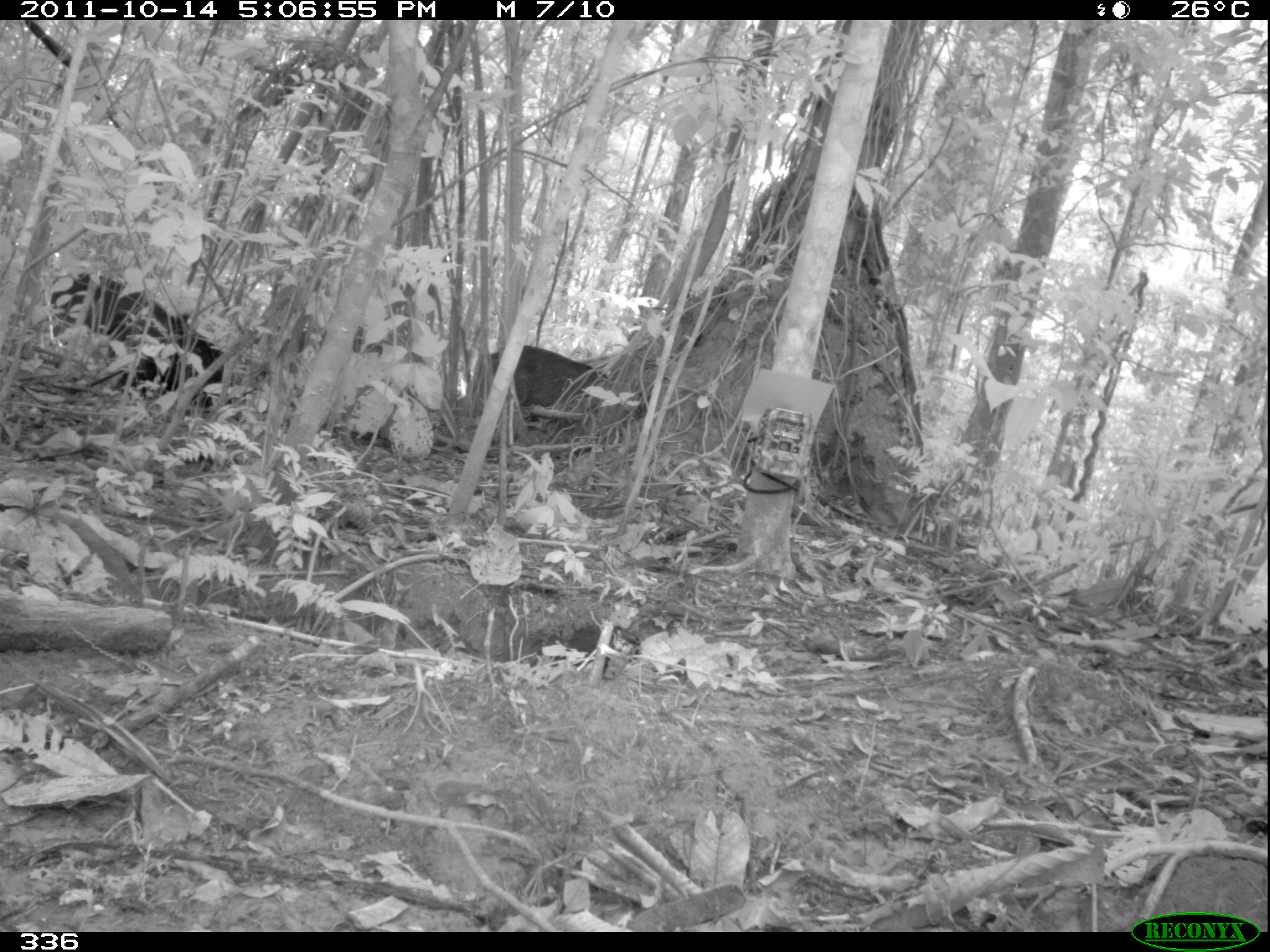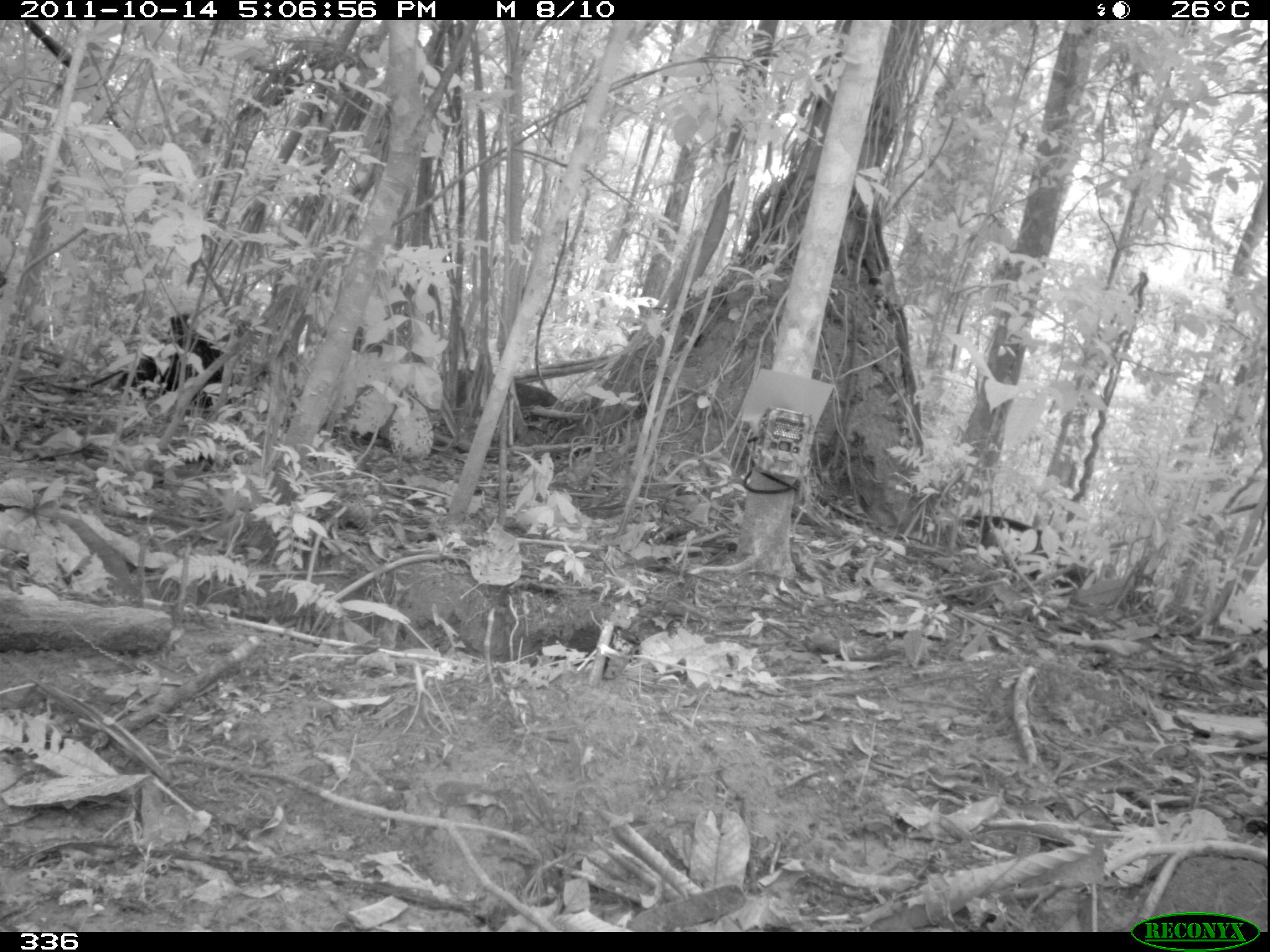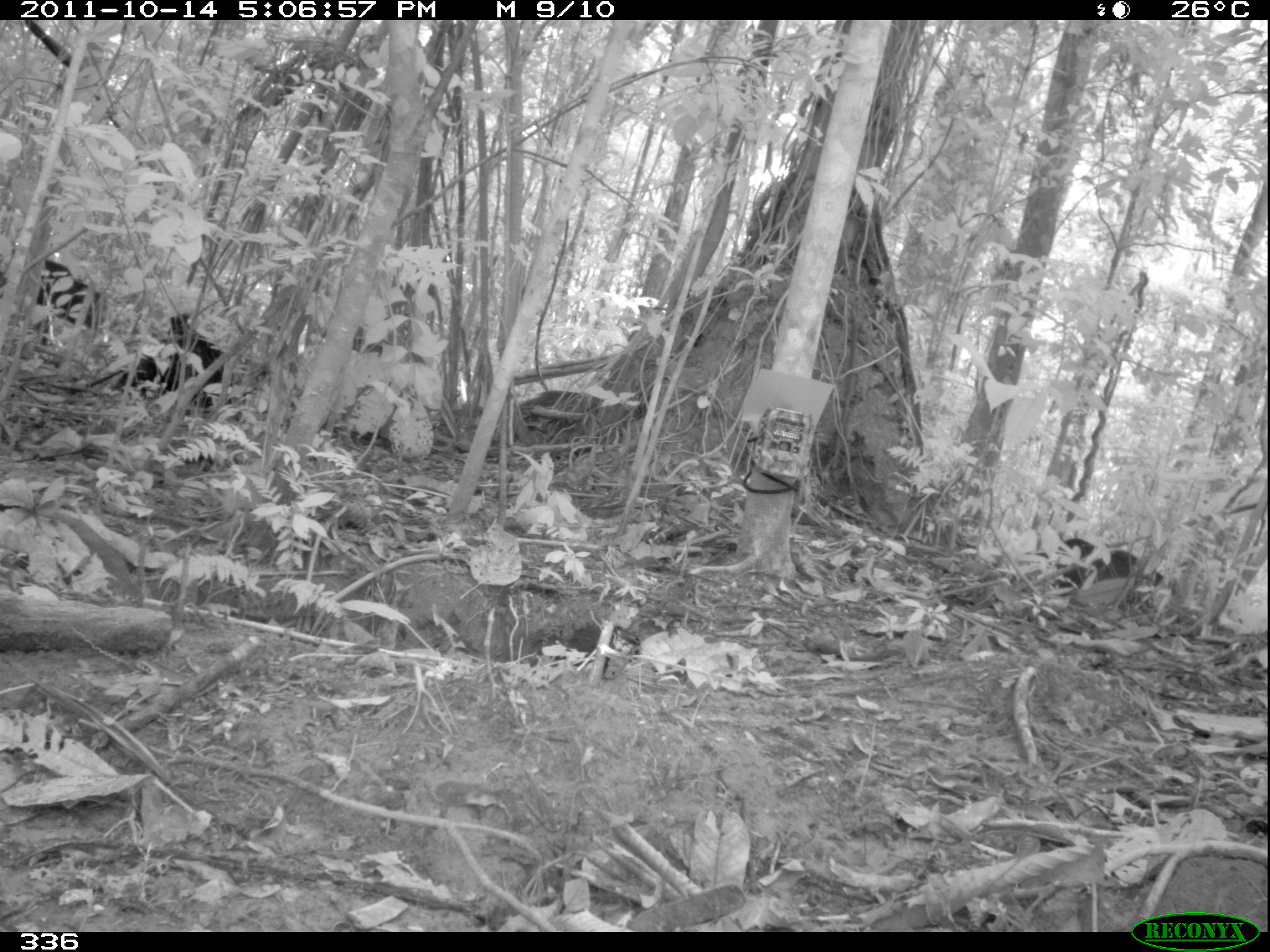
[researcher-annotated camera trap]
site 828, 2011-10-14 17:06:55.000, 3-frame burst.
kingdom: Animalia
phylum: Chordata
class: Mammalia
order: Artiodactyla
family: Tayassuidae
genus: Tayassu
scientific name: Tayassu pecari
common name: white-lipped peccary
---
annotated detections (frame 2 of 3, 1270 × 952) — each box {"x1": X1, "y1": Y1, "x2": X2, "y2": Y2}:
tayassu pecari: {"x1": 448, "y1": 367, "x2": 558, "y2": 412}; {"x1": 966, "y1": 511, "x2": 1043, "y2": 545}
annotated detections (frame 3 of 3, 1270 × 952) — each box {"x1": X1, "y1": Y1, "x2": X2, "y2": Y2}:
tayassu pecari: {"x1": 1056, "y1": 536, "x2": 1164, "y2": 588}; {"x1": 35, "y1": 259, "x2": 101, "y2": 327}; {"x1": 510, "y1": 390, "x2": 604, "y2": 428}